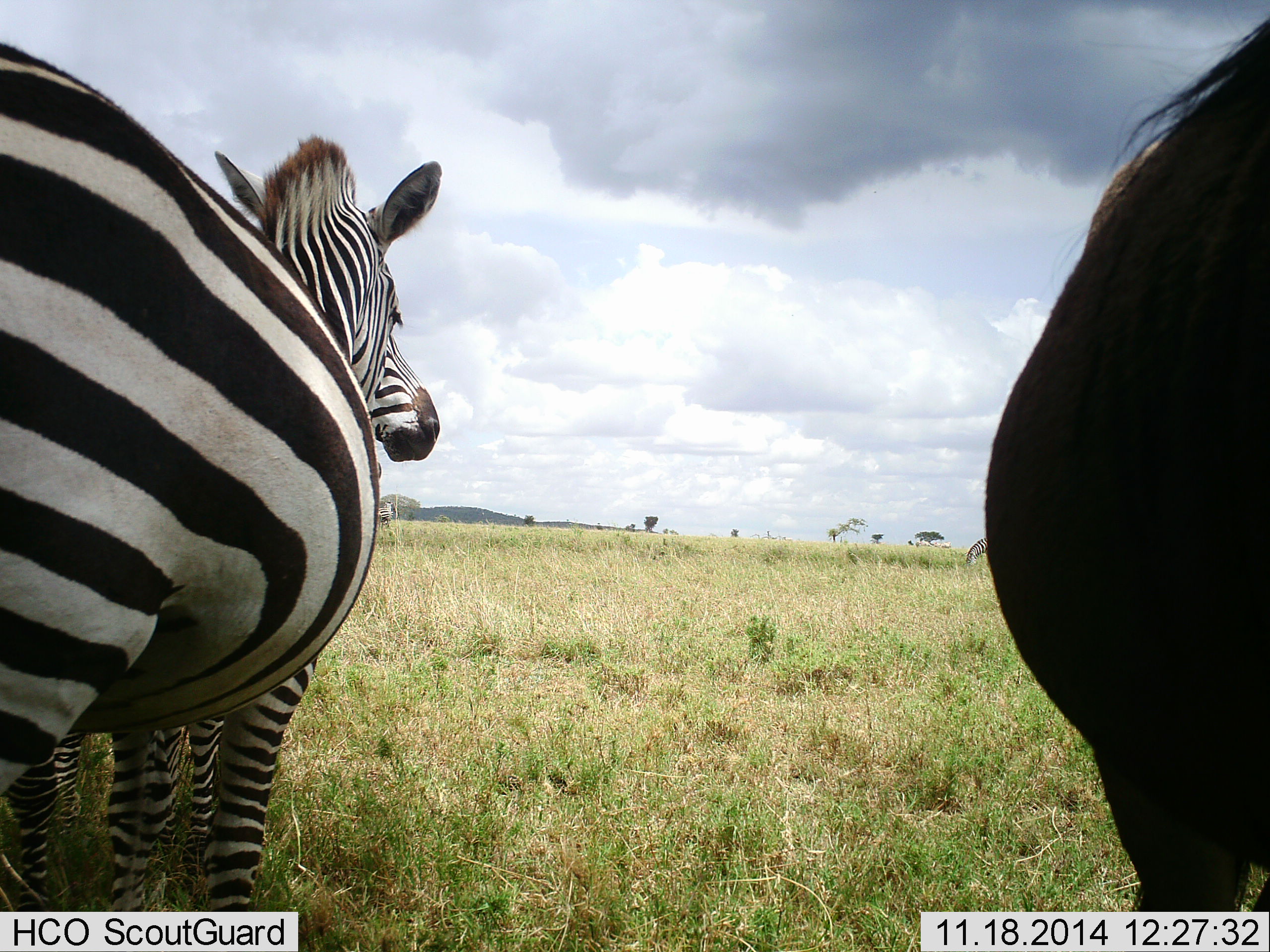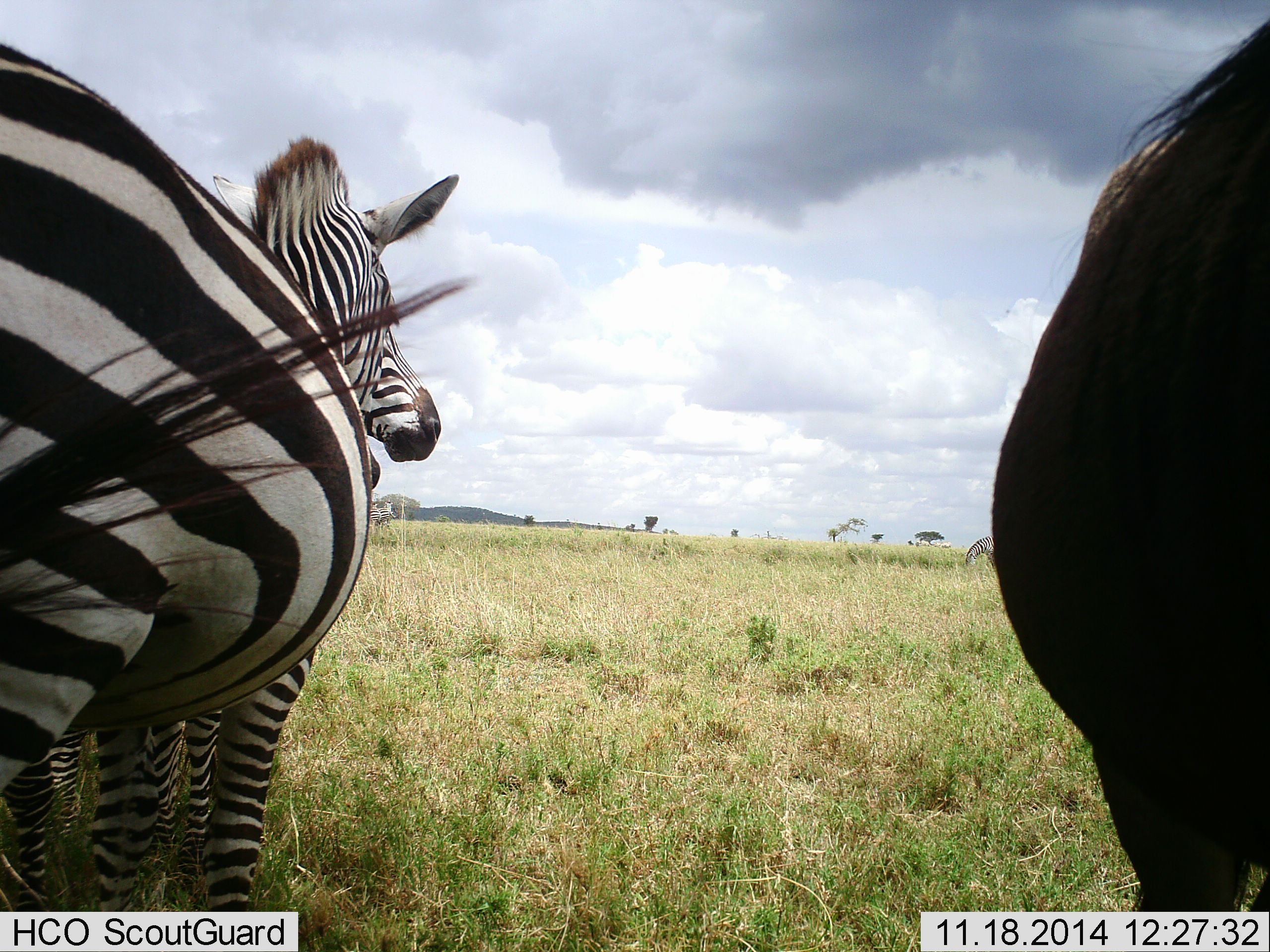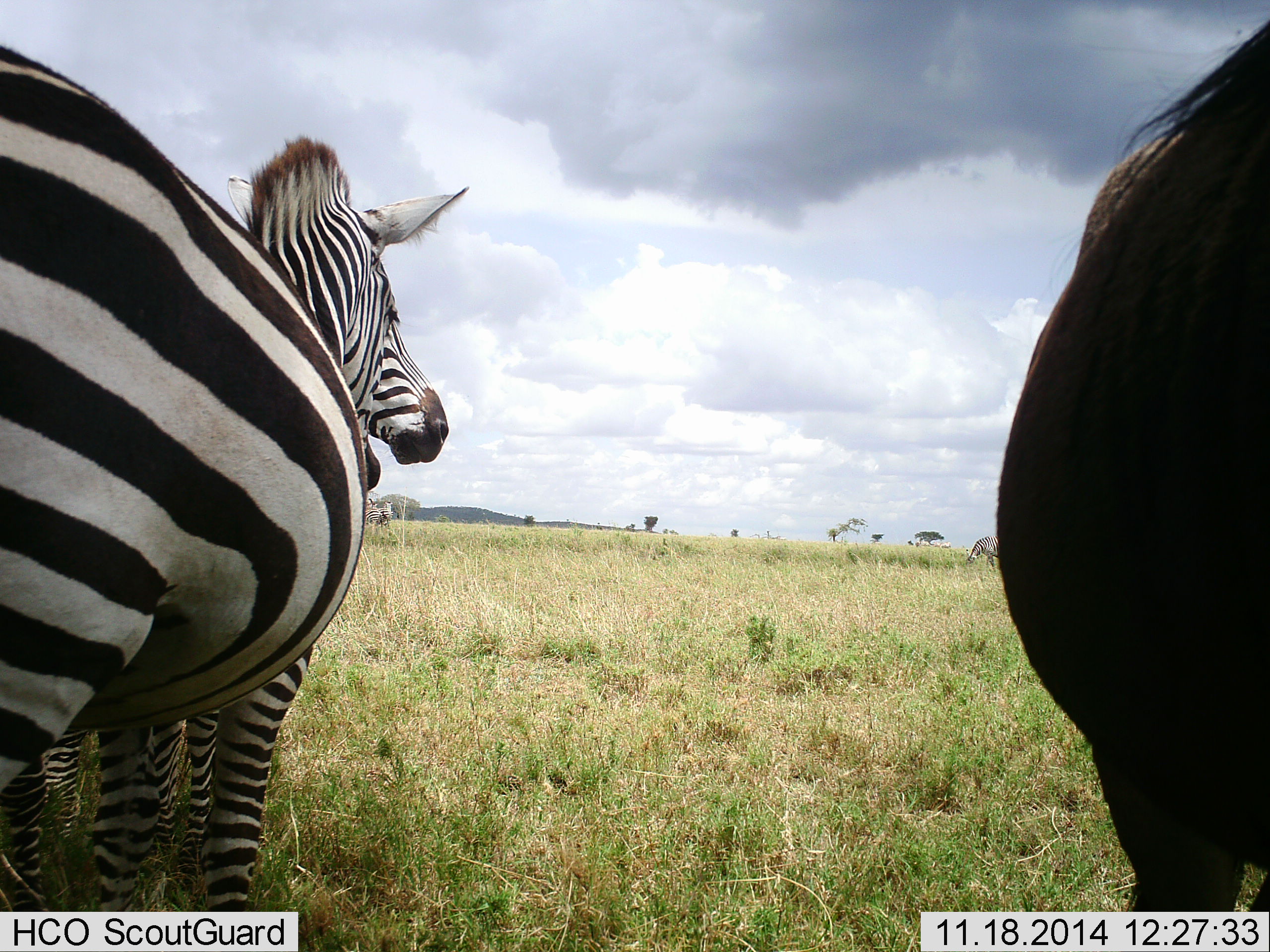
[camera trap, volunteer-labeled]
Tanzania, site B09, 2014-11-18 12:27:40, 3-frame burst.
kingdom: Animalia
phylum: Chordata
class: Mammalia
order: Artiodactyla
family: Bovidae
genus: Connochaetes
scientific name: Connochaetes taurinus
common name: blue wildebeest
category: wildebeest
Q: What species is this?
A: Wildebeest (blue wildebeest) (Connochaetes taurinus).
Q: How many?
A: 1.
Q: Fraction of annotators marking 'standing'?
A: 100%.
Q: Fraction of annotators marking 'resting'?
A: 0%.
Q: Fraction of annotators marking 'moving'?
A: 0%.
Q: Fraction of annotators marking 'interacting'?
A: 0%.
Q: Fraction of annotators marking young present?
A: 0%.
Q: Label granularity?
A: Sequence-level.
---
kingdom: Animalia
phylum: Chordata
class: Mammalia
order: Perissodactyla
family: Equidae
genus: Equus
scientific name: Equus quagga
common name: plains zebra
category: zebra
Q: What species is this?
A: Zebra (plains zebra) (Equus quagga).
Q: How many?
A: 2.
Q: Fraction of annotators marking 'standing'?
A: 100%.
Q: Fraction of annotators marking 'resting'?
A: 0%.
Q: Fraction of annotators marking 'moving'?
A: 0%.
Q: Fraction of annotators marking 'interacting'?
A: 8%.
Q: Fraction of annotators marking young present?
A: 8%.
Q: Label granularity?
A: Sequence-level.